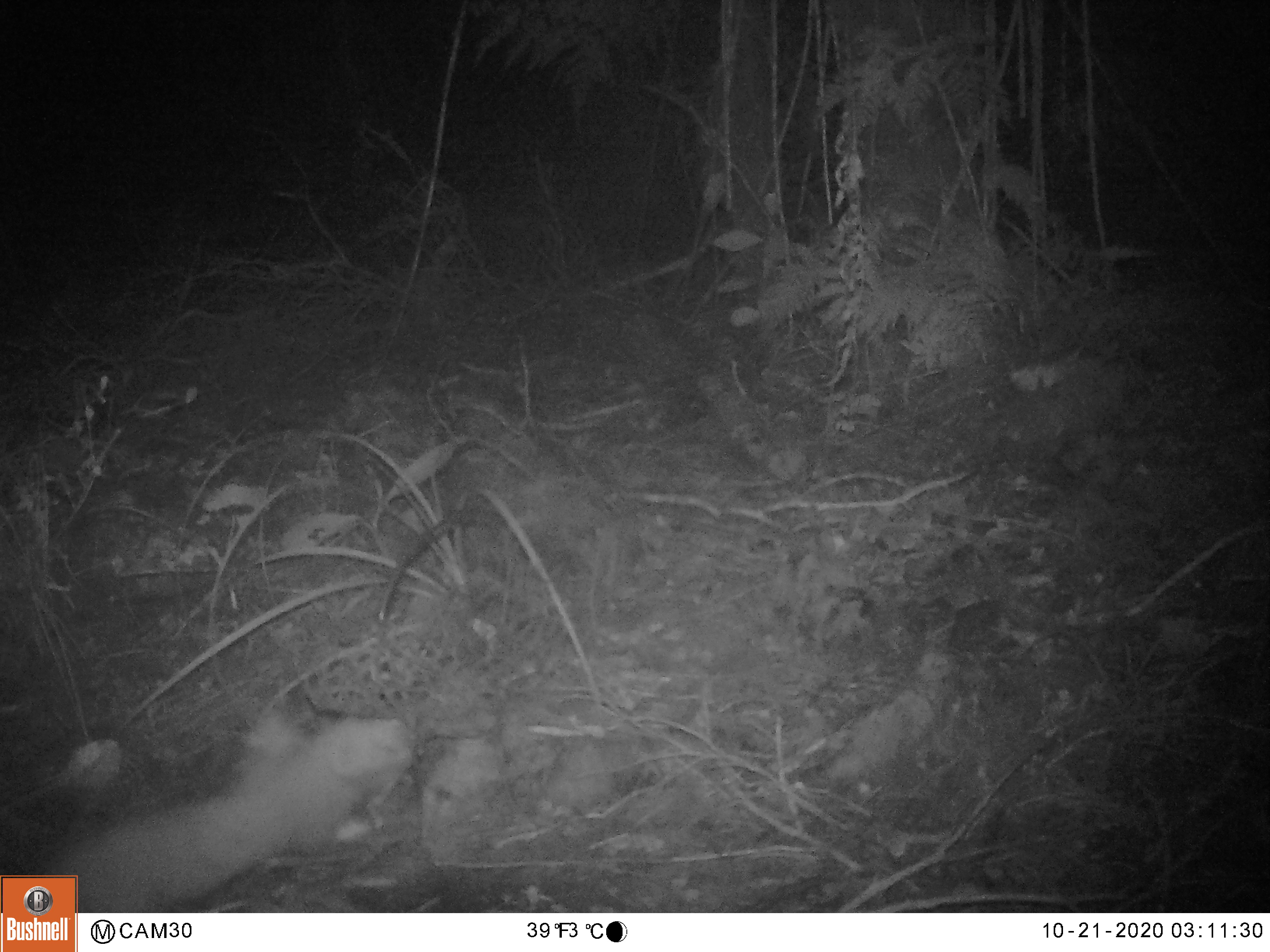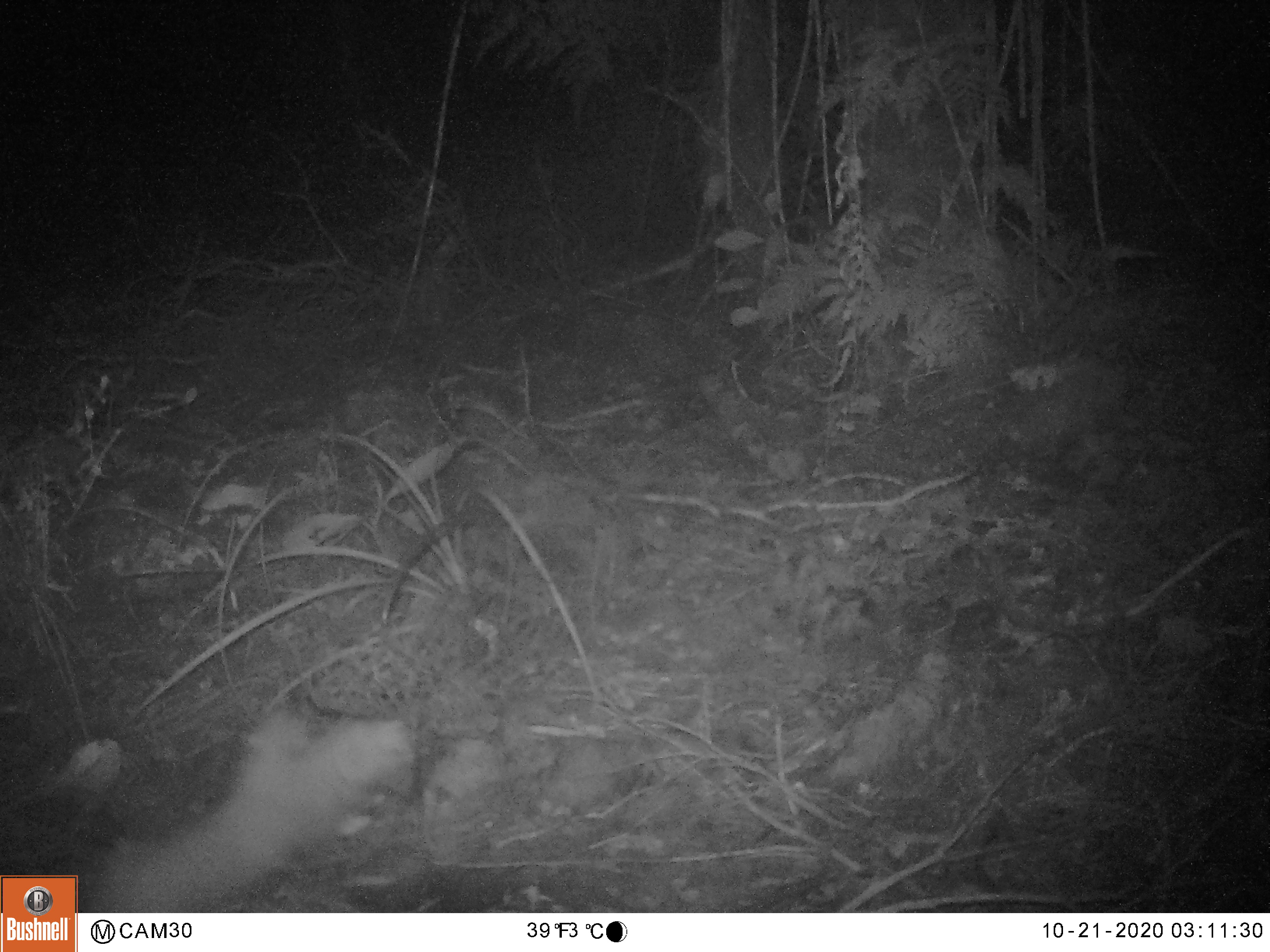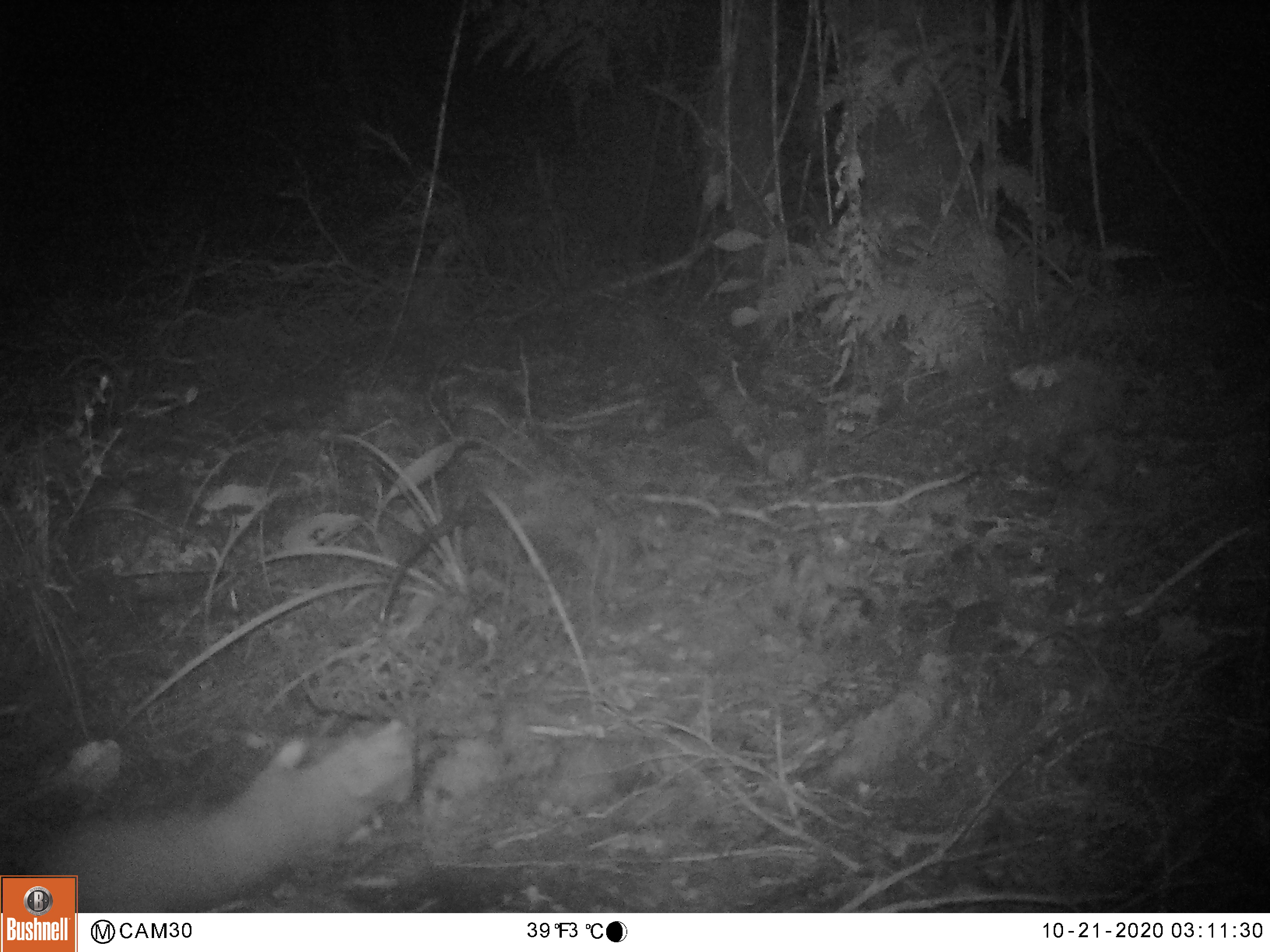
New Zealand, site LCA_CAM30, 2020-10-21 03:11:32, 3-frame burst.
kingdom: Animalia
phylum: Chordata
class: Mammalia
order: Carnivora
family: Mustelidae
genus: Mustela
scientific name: Mustela erminea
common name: stoat